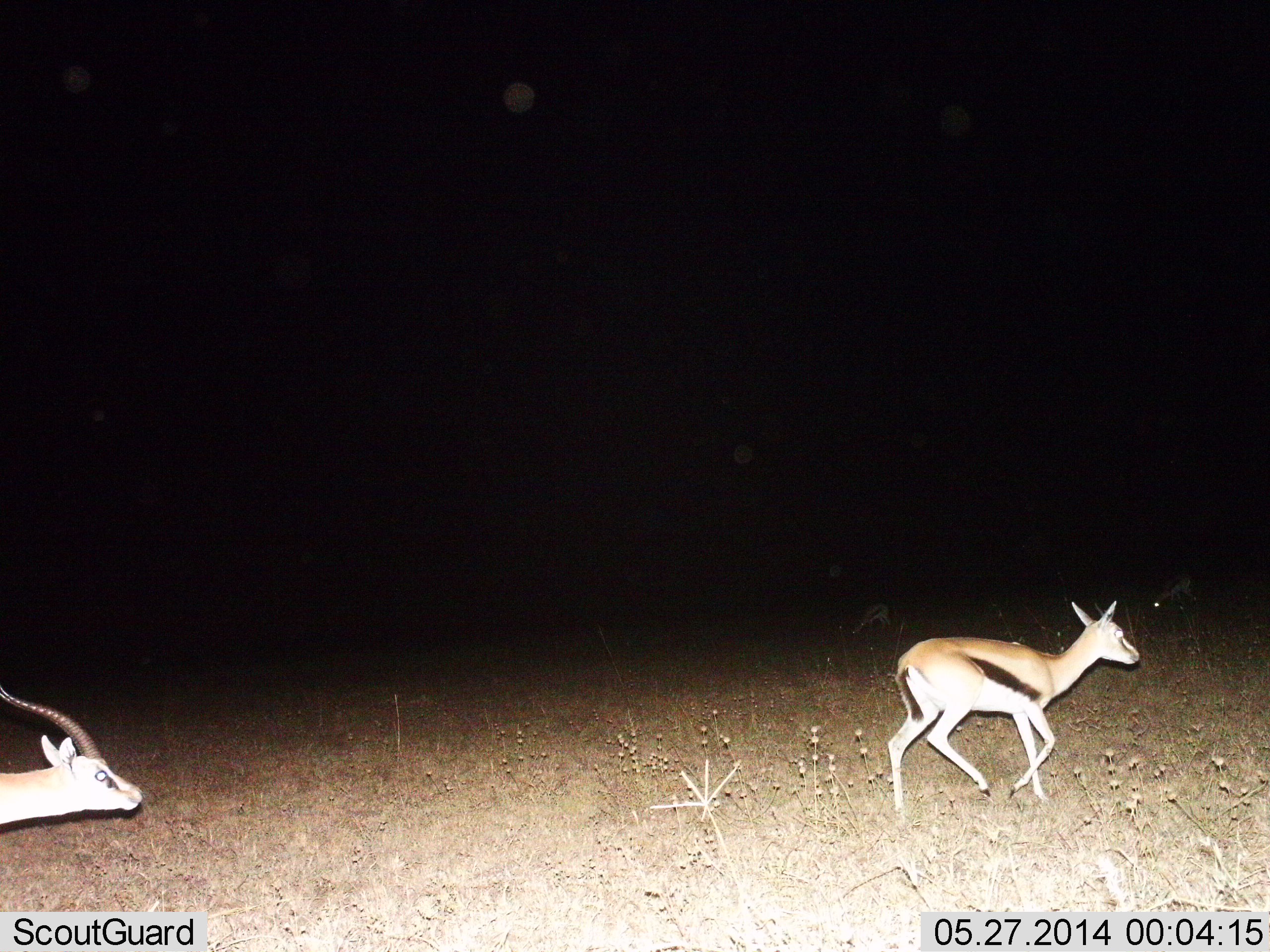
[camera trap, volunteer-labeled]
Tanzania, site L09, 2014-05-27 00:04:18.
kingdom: Animalia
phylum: Chordata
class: Mammalia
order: Artiodactyla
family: Bovidae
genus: Eudorcas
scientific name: Eudorcas thomsonii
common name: thomson's gazelle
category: gazellethomsons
Gazellethomsons (thomson's gazelle) (Eudorcas thomsonii), count 4. Behavior (volunteer vote fractions): standing 10%, resting 0%, moving 100%, interacting 0%. Young present (vote fraction): 10%. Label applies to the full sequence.